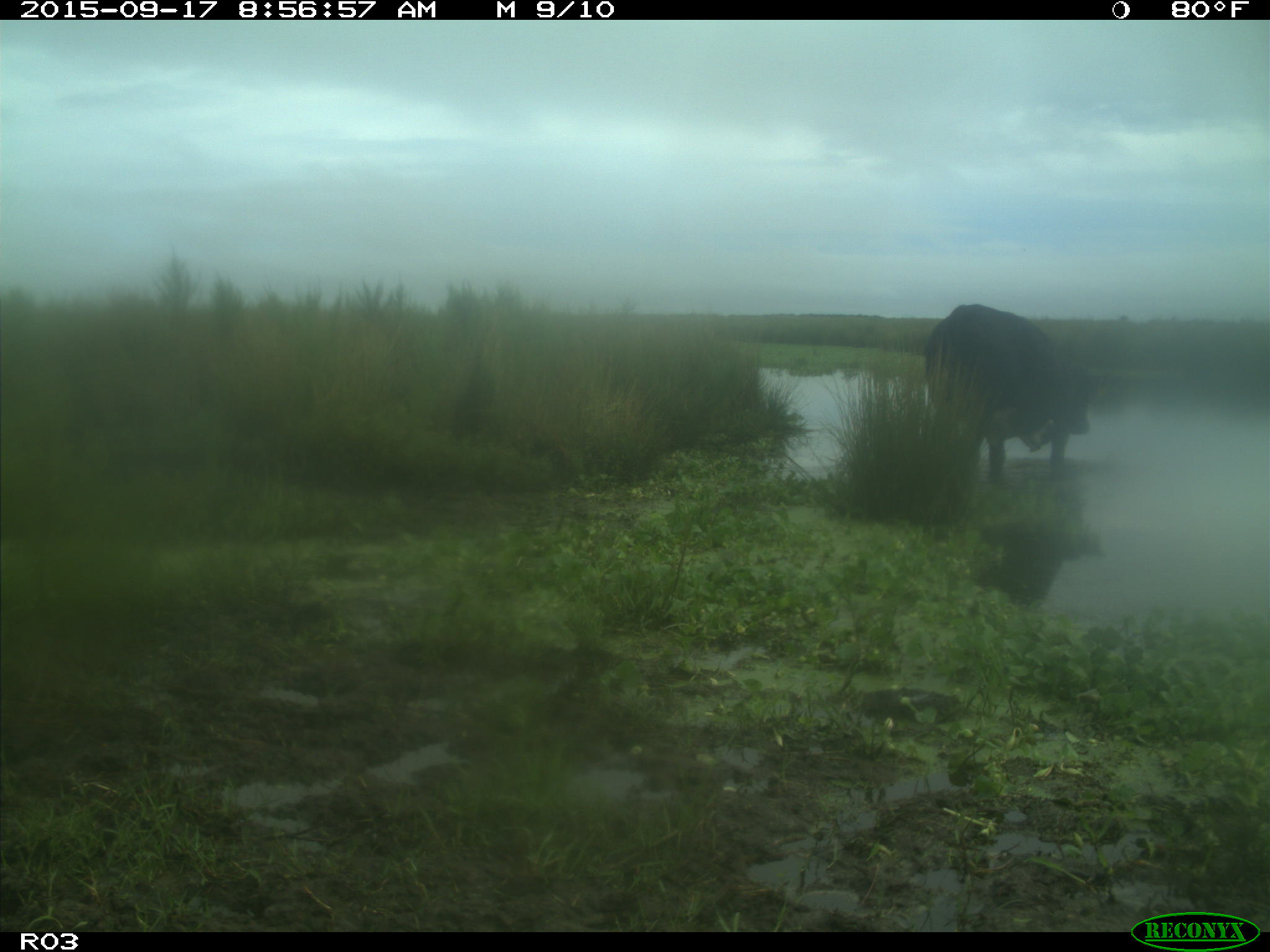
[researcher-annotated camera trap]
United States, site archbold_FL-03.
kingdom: Animalia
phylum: Chordata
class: Mammalia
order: Artiodactyla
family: Bovidae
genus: Bos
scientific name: Bos taurus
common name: domestic cow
Bos taurus (domestic cow).